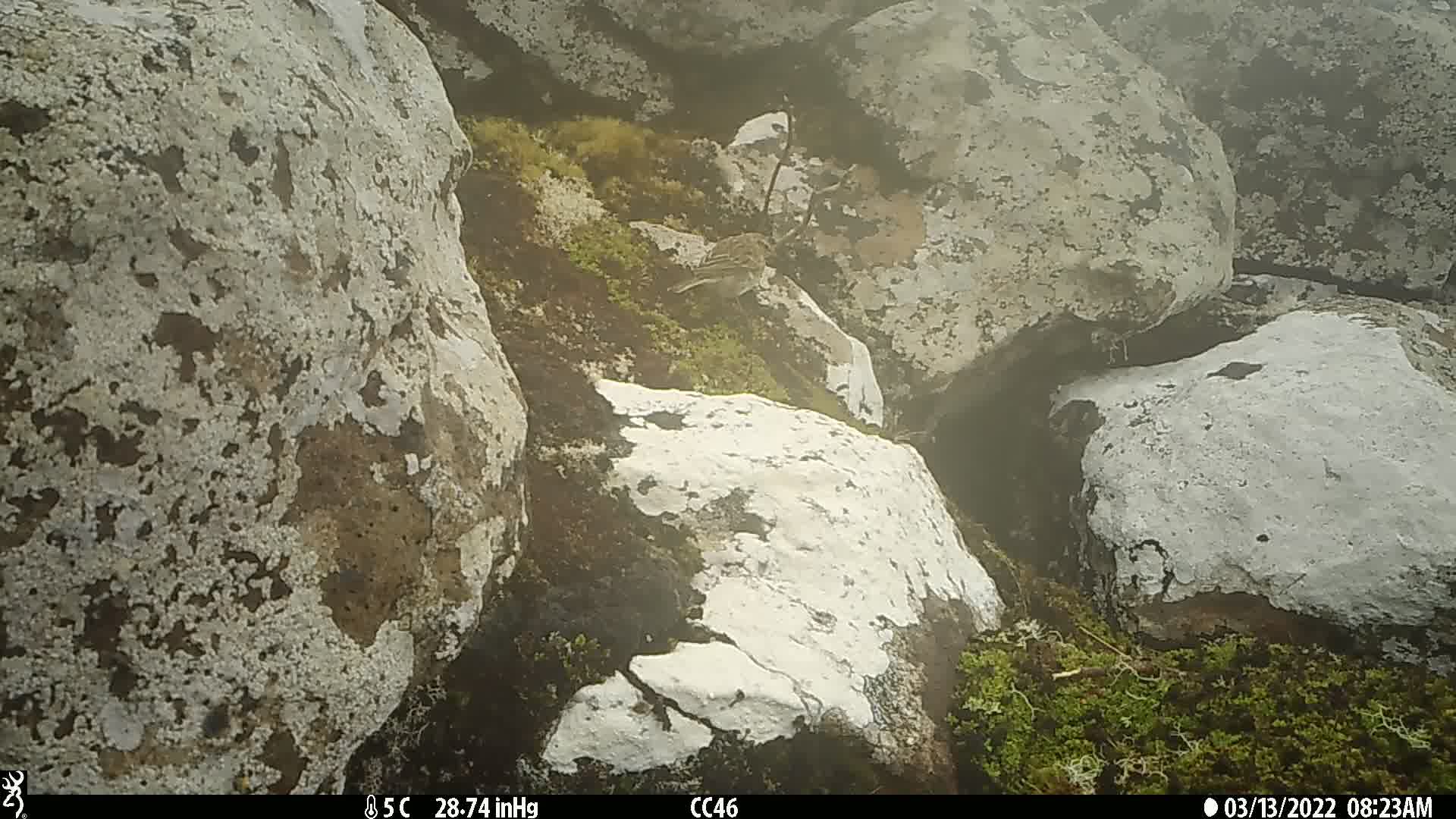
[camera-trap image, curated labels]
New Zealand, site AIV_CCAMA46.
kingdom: Animalia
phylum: Chordata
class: Aves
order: Passeriformes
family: Motacillidae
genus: Anthus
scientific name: Anthus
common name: pipit